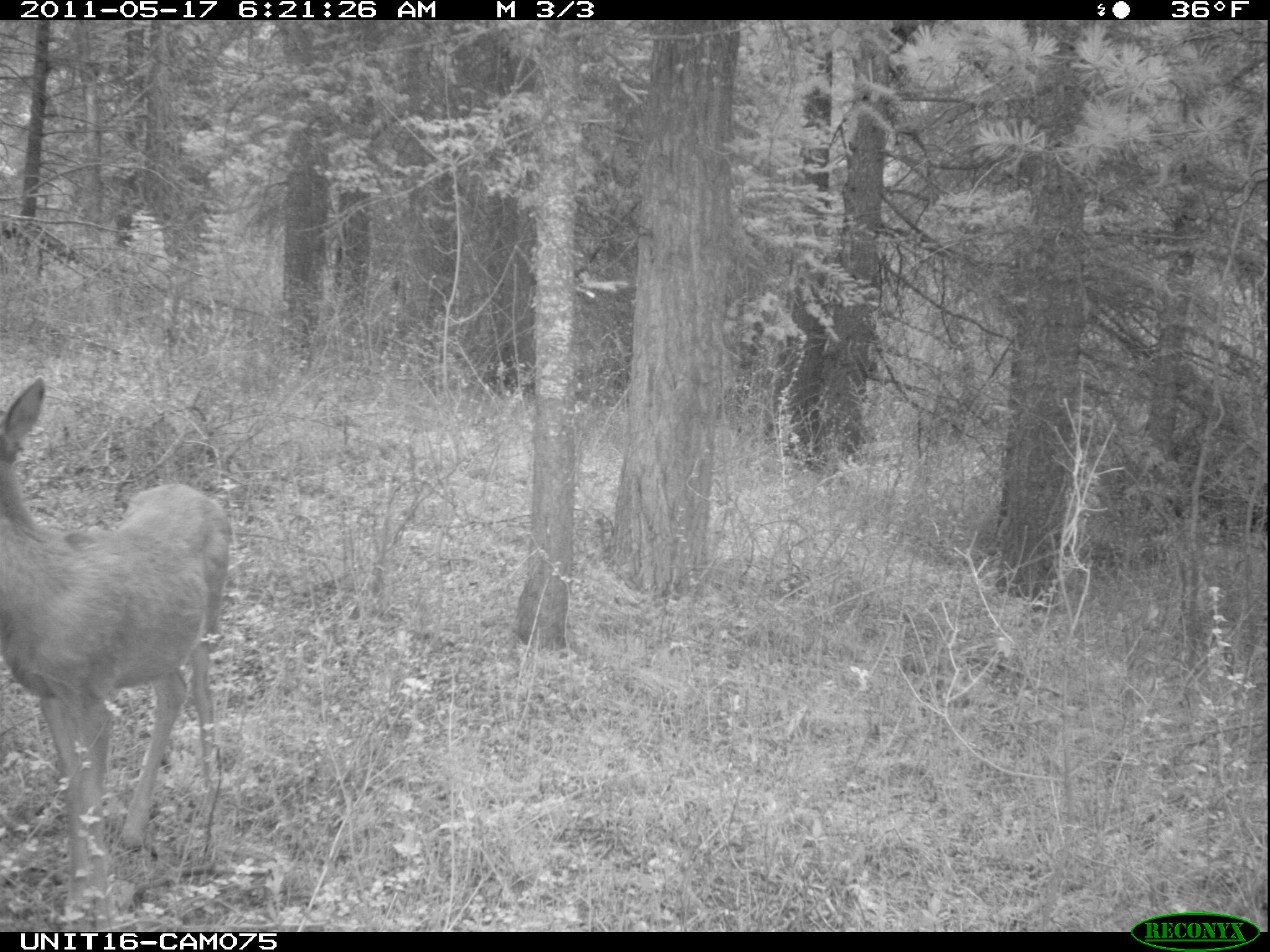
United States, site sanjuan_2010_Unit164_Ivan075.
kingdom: Animalia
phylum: Chordata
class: Mammalia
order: Artiodactyla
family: Cervidae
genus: Odocoileus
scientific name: Odocoileus hemionus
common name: mule deer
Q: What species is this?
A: Odocoileus hemionus (mule deer).